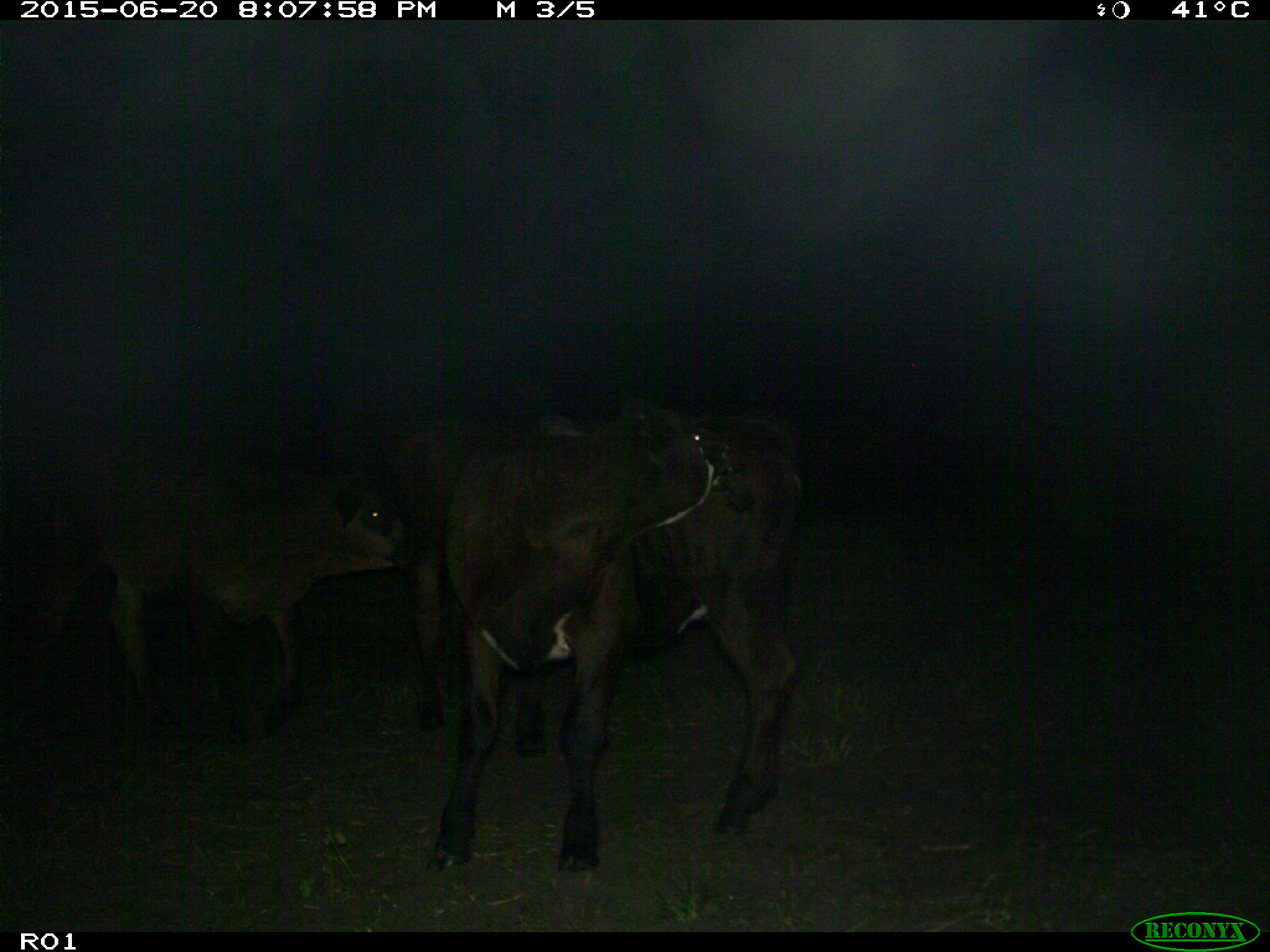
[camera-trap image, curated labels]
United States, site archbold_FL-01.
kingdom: Animalia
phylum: Chordata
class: Mammalia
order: Artiodactyla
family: Bovidae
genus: Bos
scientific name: Bos taurus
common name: domestic cow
Bos taurus (domestic cow).